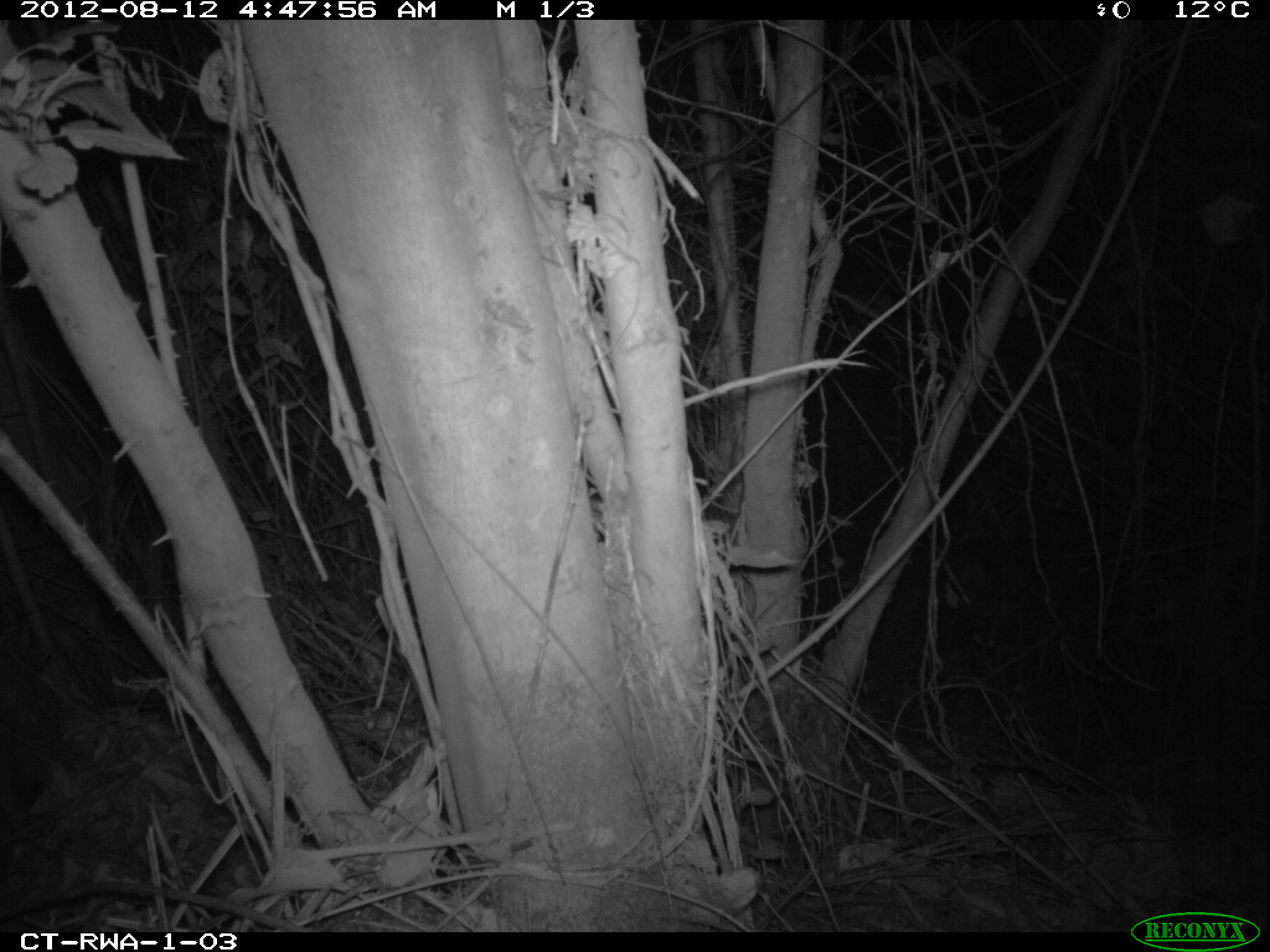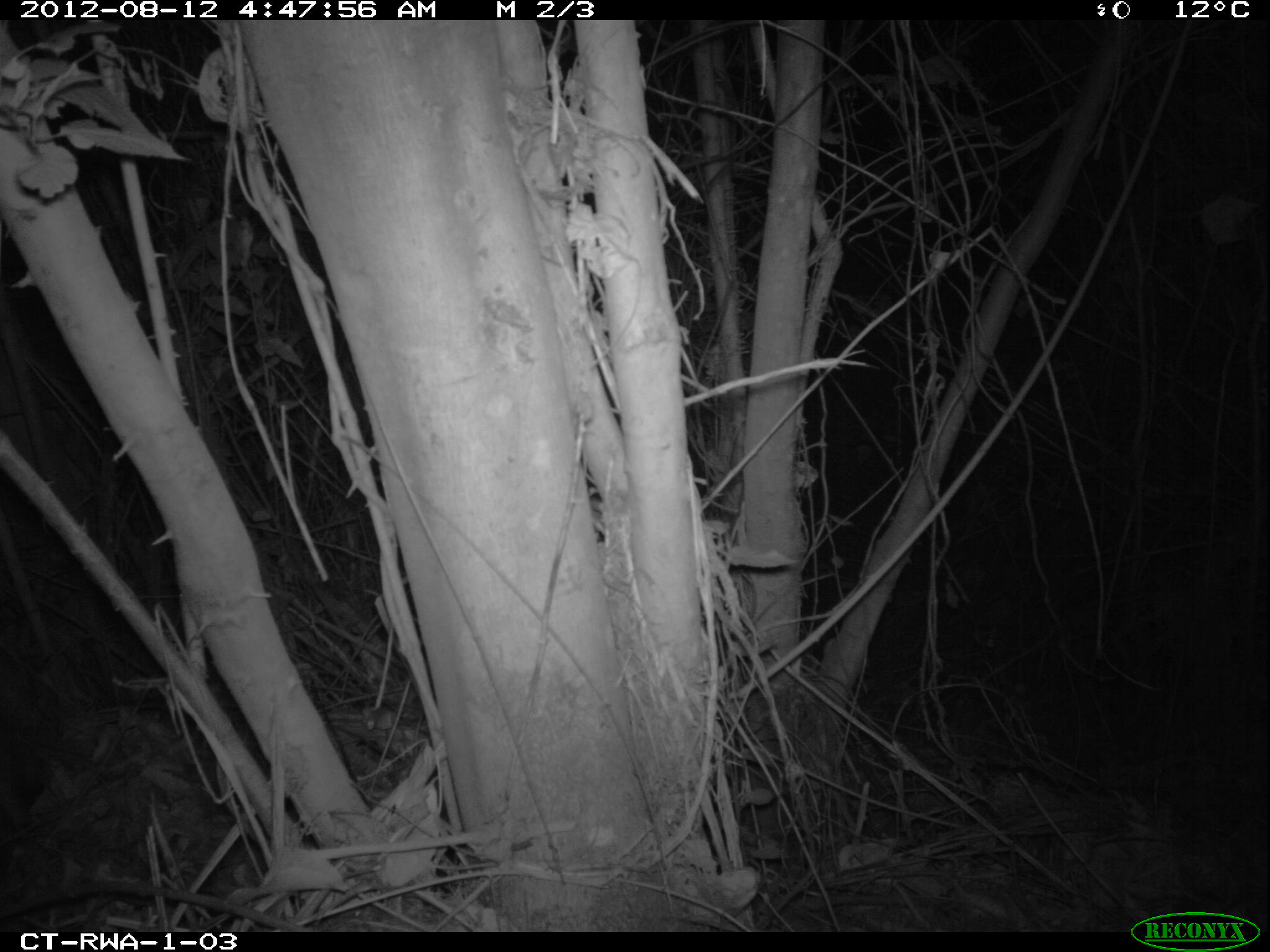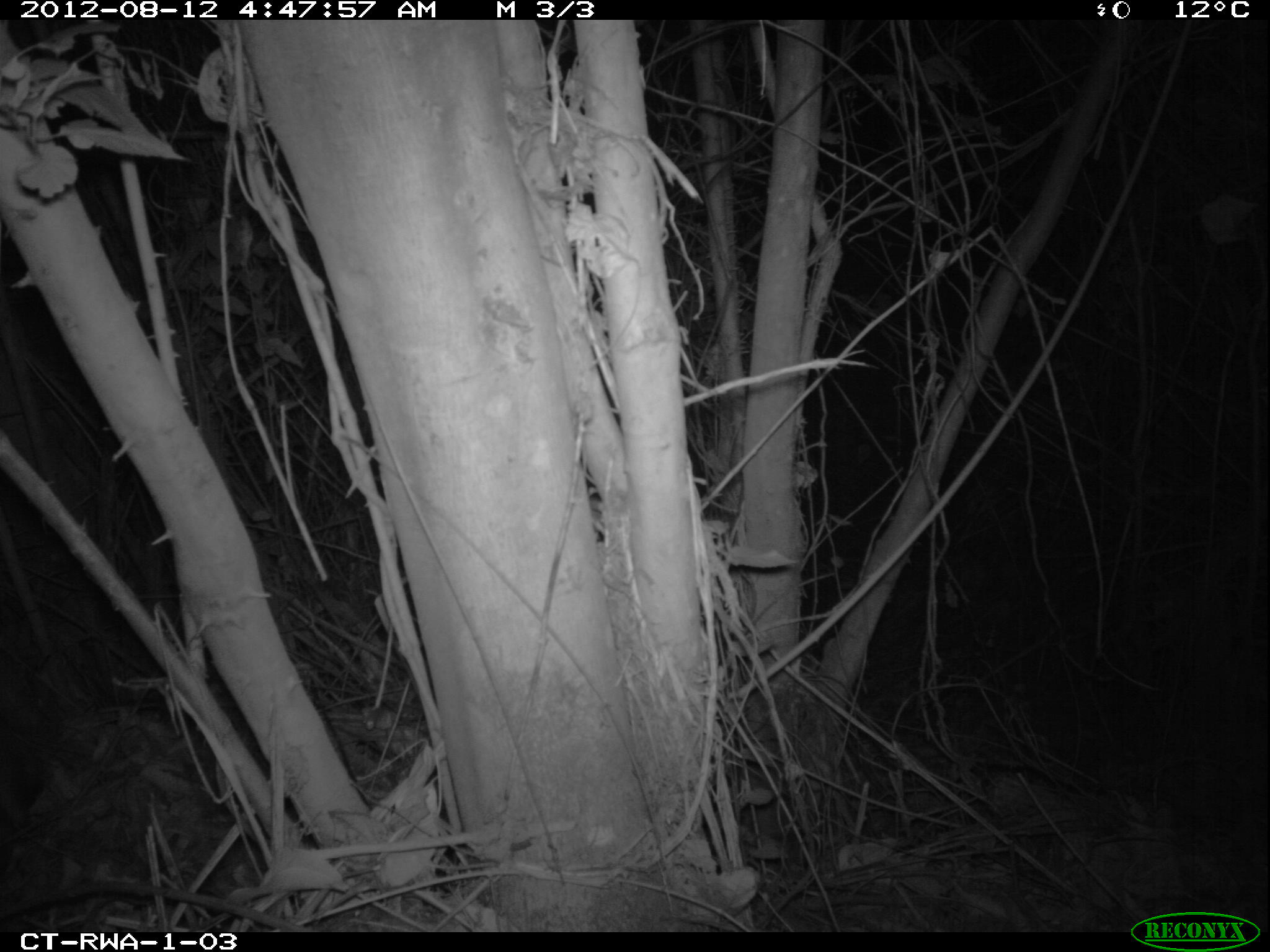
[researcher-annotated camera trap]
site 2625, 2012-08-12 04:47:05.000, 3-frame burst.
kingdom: Animalia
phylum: Chordata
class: Mammalia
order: Artiodactyla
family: Bovidae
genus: Cephalophus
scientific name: Cephalophus nigrifrons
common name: black-fronted duiker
Cephalophus nigrifrons (black-fronted duiker), count 1.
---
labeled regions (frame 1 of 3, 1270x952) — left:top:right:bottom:
cephalophus nigrifrons: 1:649:68:811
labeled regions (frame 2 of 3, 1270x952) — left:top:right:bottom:
cephalophus nigrifrons: 1:663:55:827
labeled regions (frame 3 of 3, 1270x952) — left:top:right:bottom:
cephalophus nigrifrons: 0:622:65:808